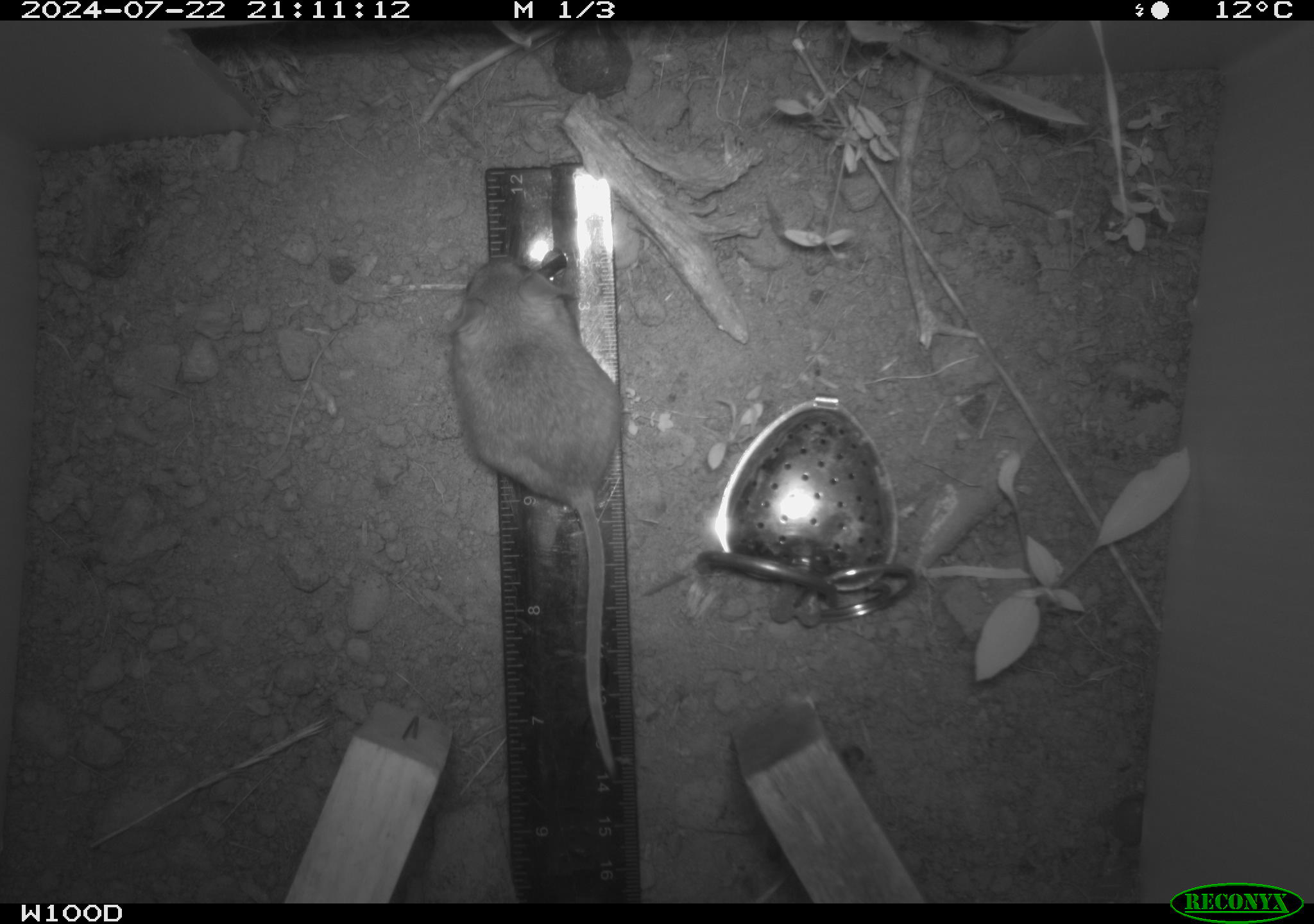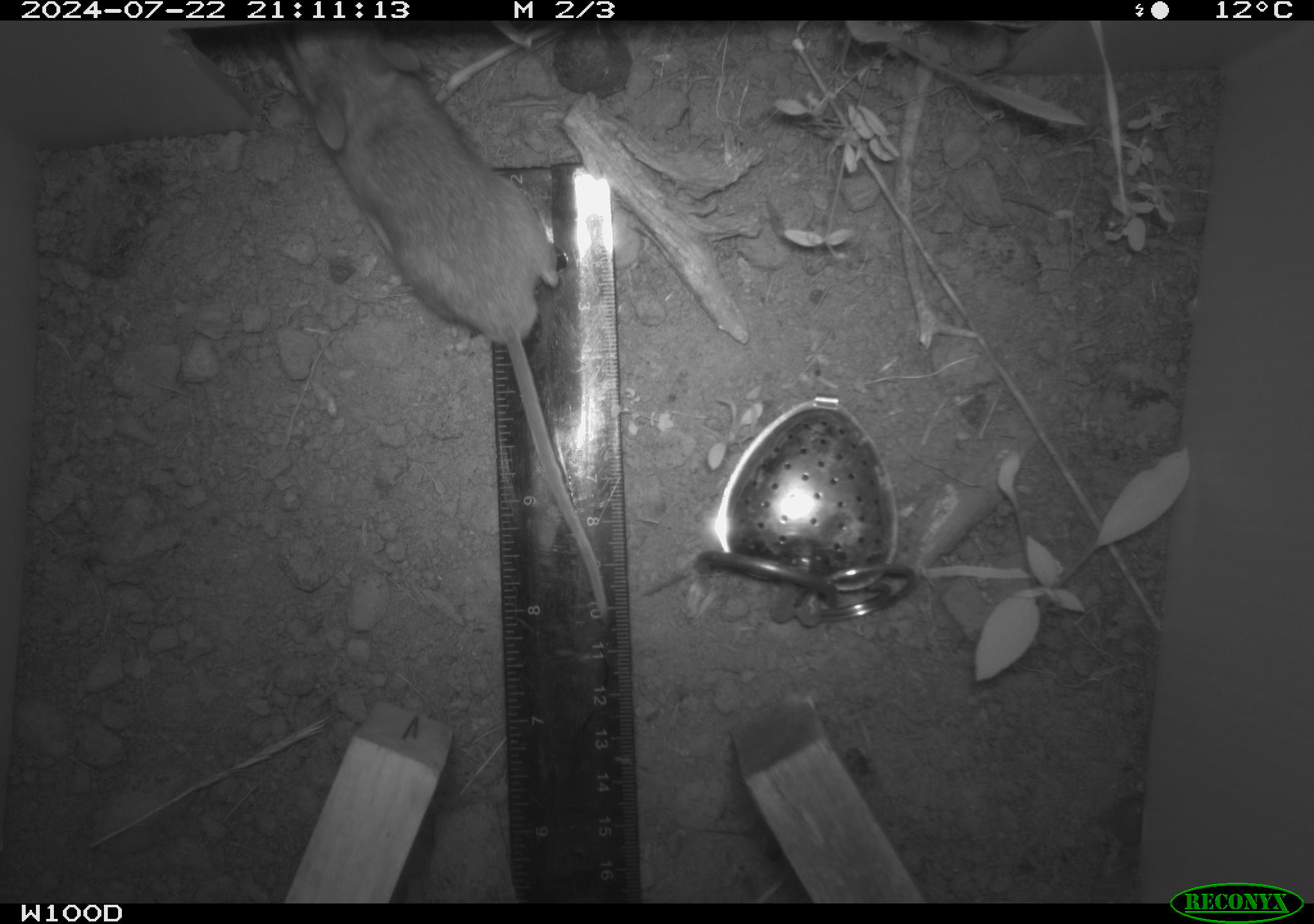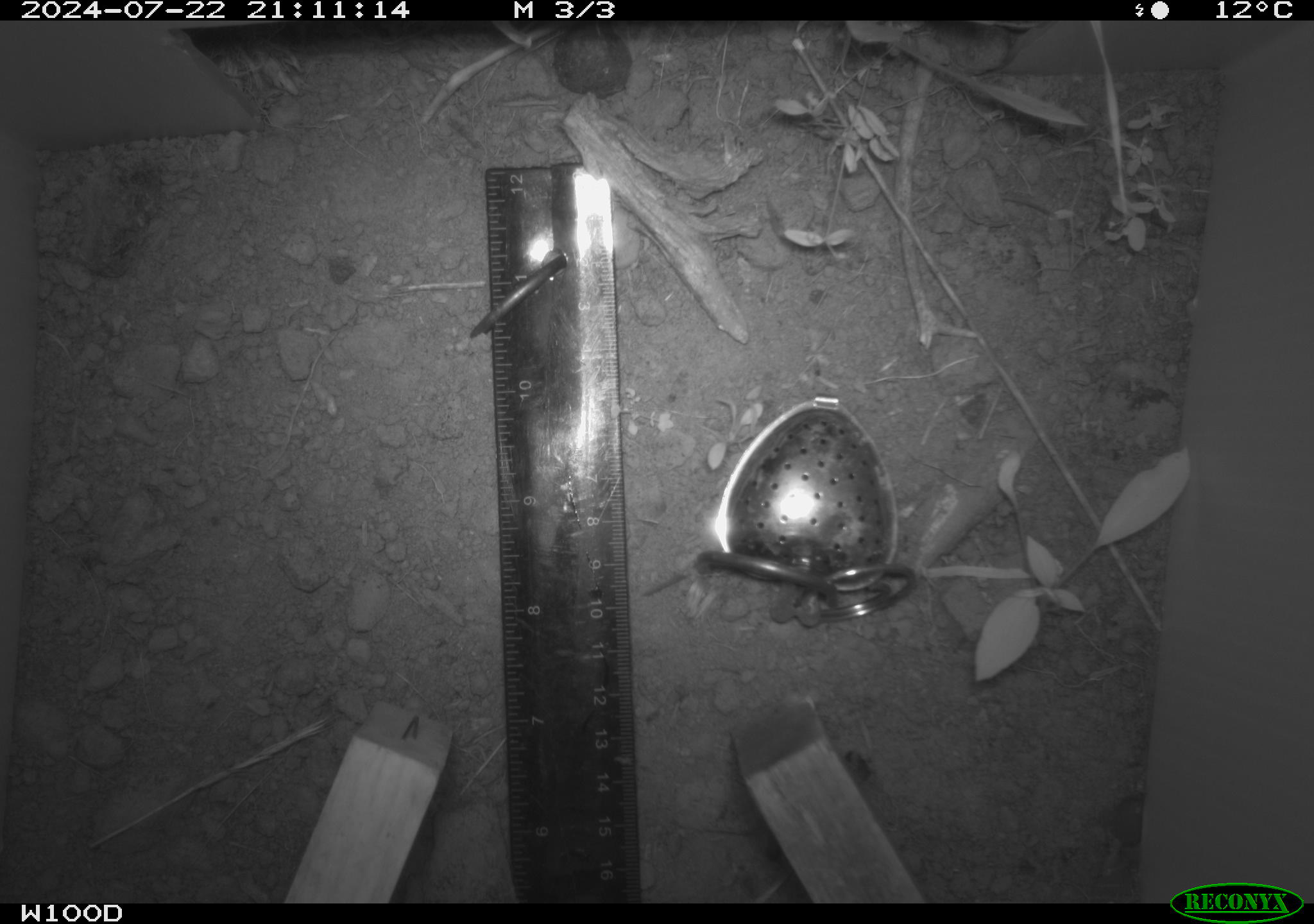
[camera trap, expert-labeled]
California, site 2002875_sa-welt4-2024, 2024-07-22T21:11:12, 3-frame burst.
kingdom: Animalia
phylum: Chordata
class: Mammalia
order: Rodentia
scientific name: Rodentia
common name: mouse species